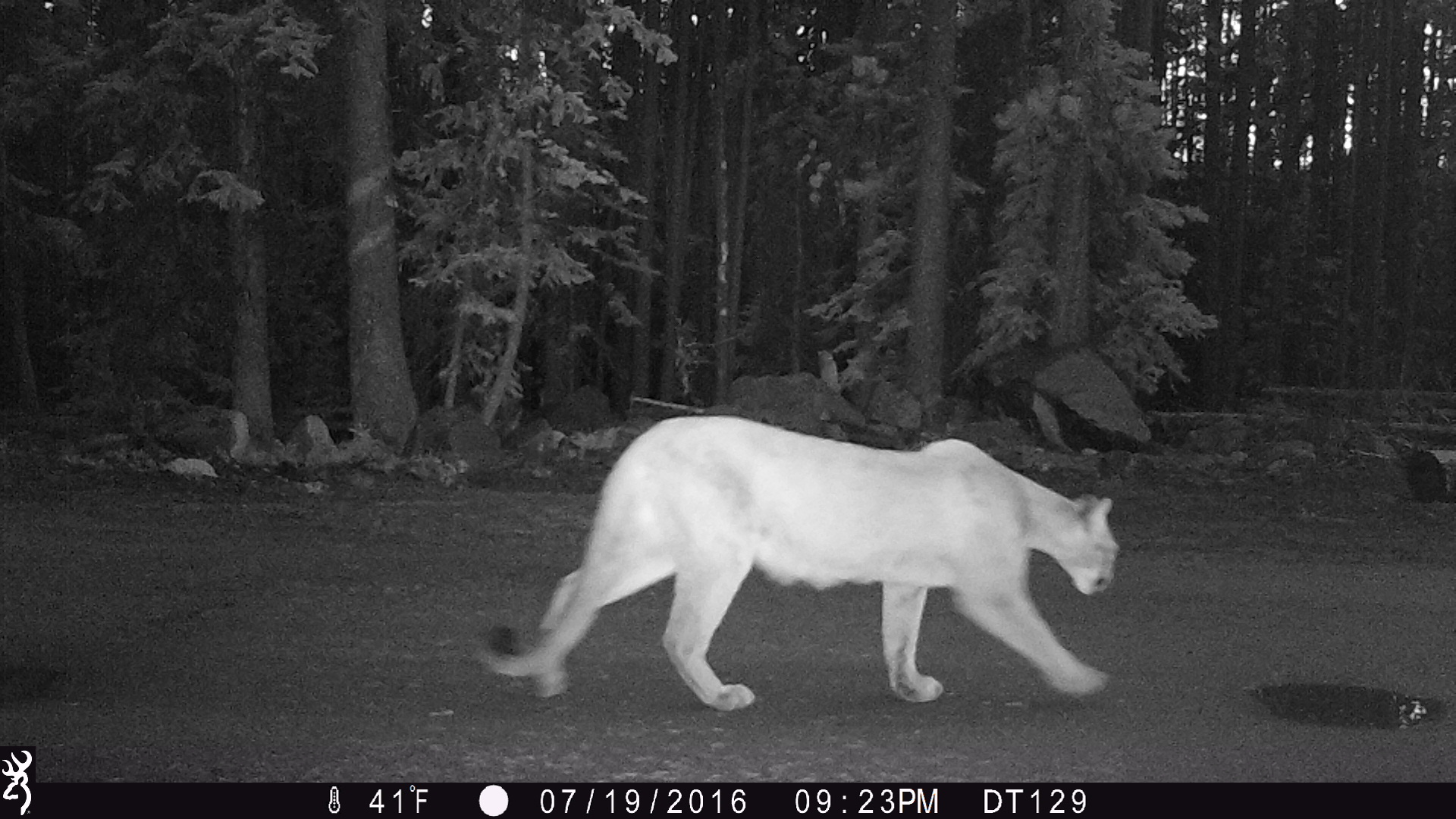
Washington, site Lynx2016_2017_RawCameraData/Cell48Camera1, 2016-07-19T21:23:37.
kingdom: Animalia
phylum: Chordata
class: Mammalia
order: Carnivora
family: Felidae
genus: Puma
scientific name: Puma concolor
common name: mountain lion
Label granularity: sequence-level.